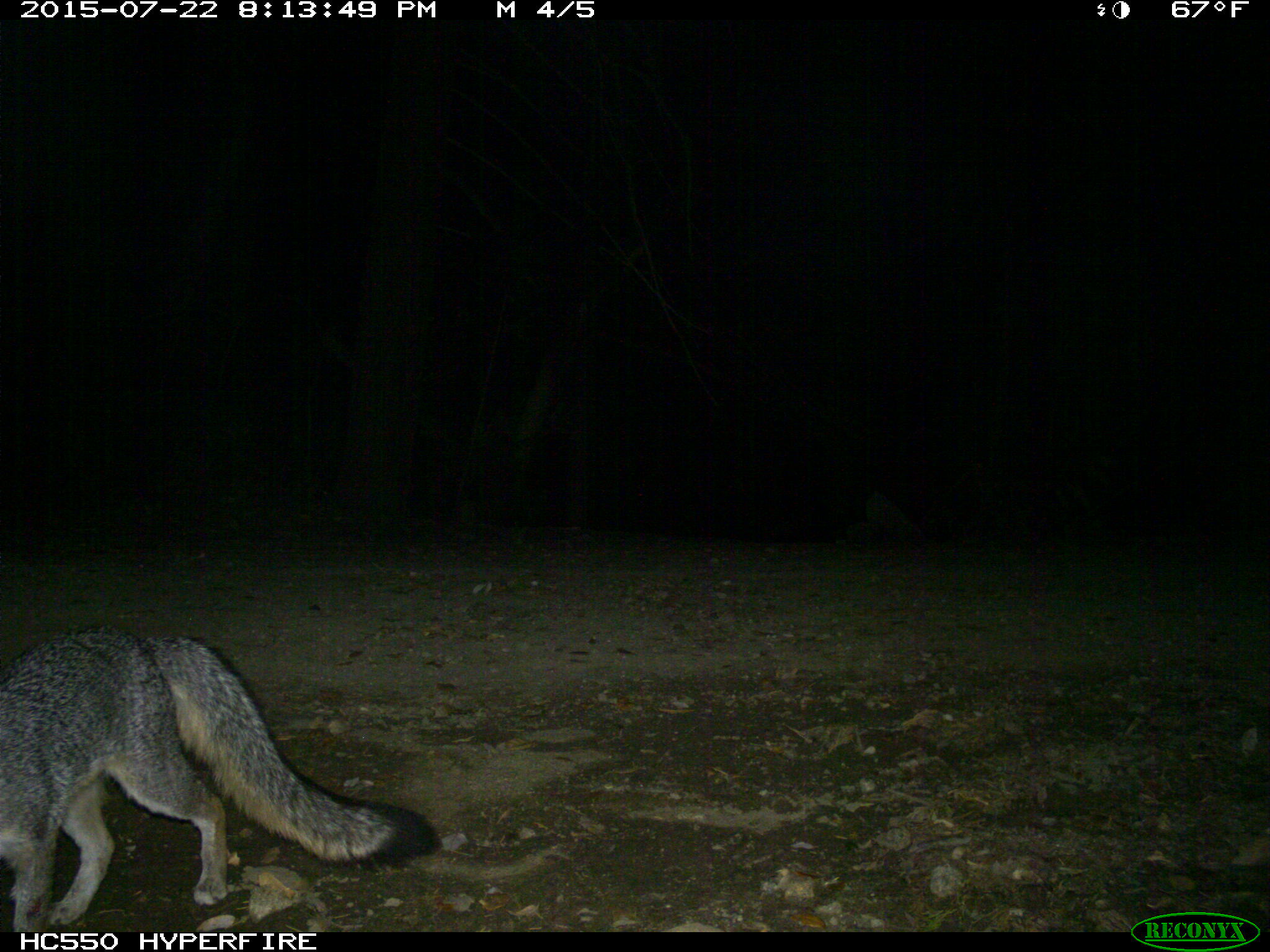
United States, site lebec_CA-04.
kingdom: Animalia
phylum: Chordata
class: Mammalia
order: Carnivora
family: Canidae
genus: Urocyon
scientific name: Urocyon cinereoargenteus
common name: gray fox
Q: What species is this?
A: Urocyon cinereoargenteus (gray fox).